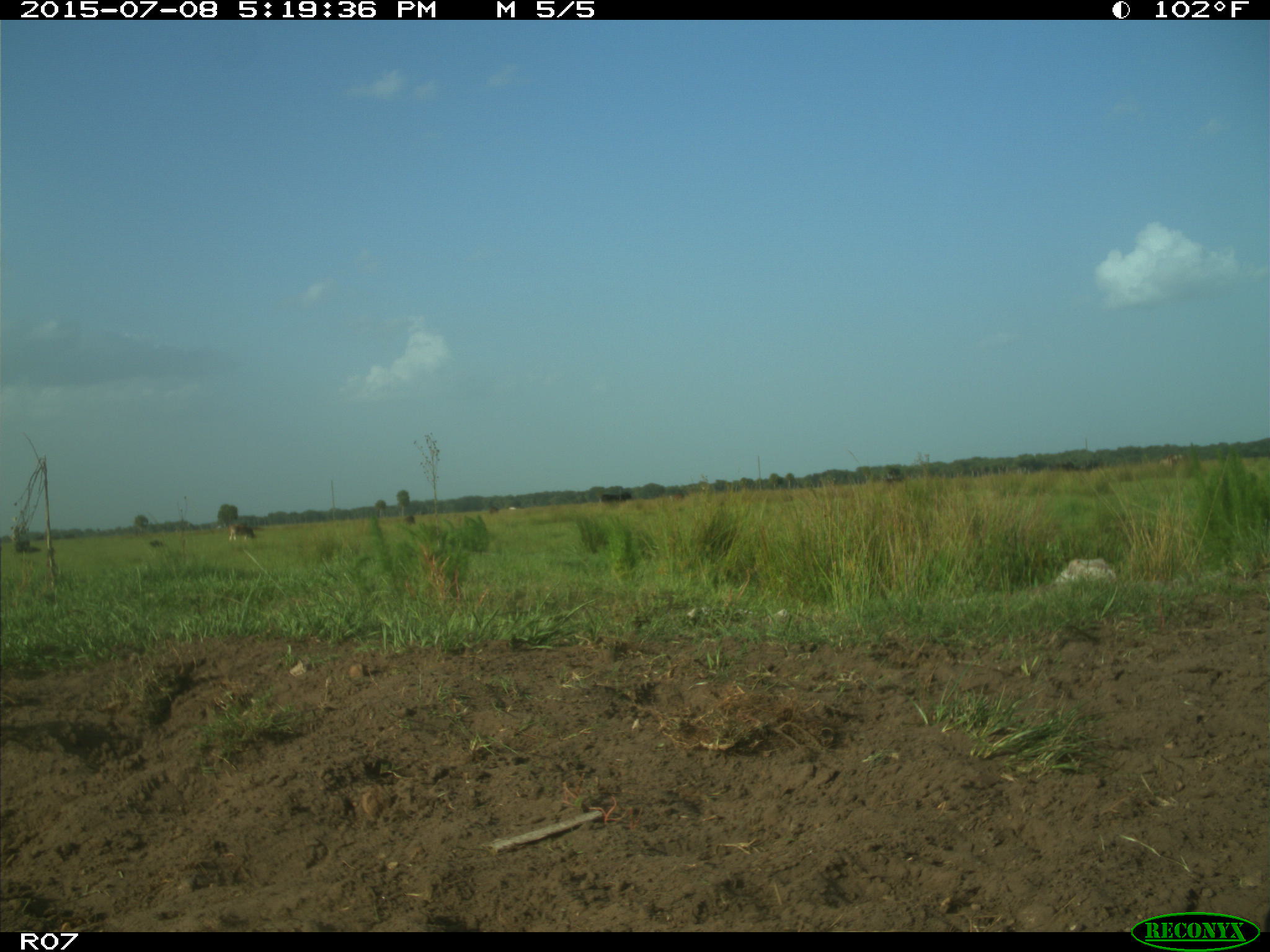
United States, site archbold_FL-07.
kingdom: Animalia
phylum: Chordata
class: Mammalia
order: Artiodactyla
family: Bovidae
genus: Bos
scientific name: Bos taurus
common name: domestic cow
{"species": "Bos taurus (domestic cow)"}